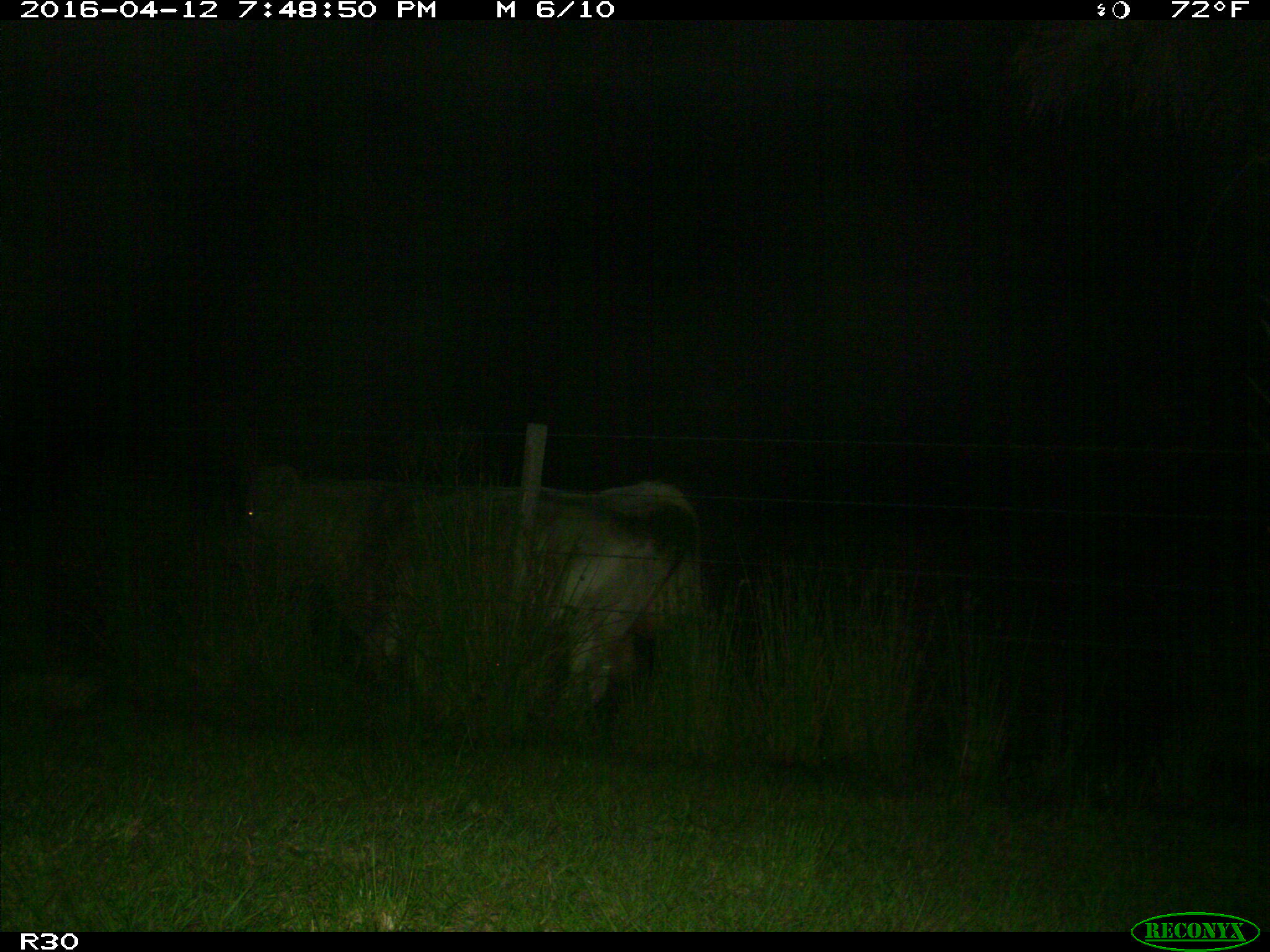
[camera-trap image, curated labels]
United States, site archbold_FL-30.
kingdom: Animalia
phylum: Chordata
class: Mammalia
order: Artiodactyla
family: Bovidae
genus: Bos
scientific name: Bos taurus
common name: domestic cow